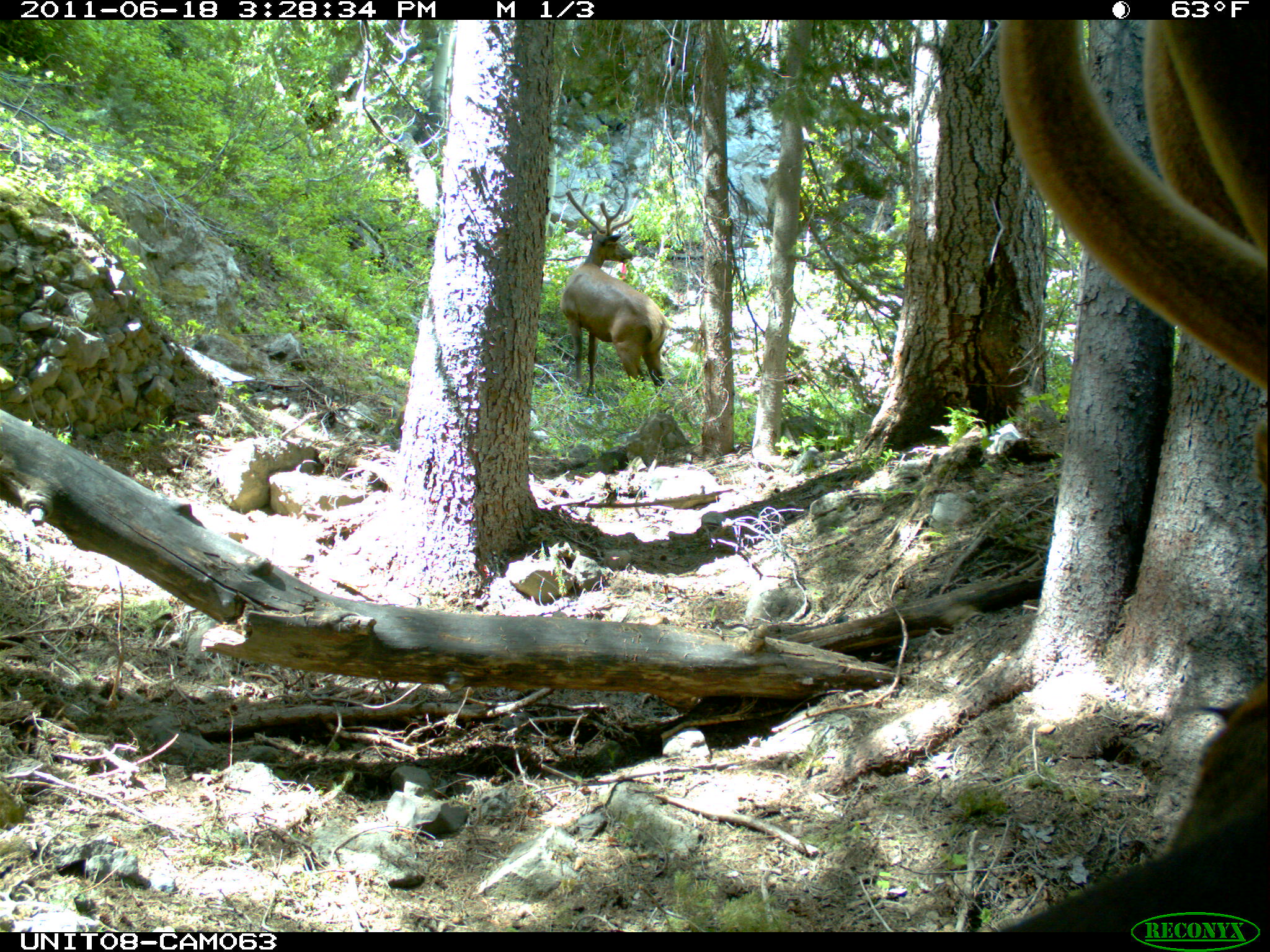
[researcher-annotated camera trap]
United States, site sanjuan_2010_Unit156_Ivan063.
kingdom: Animalia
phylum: Chordata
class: Mammalia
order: Artiodactyla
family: Cervidae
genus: Cervus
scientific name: Cervus elaphus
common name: red deer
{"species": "Cervus elaphus (red deer)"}